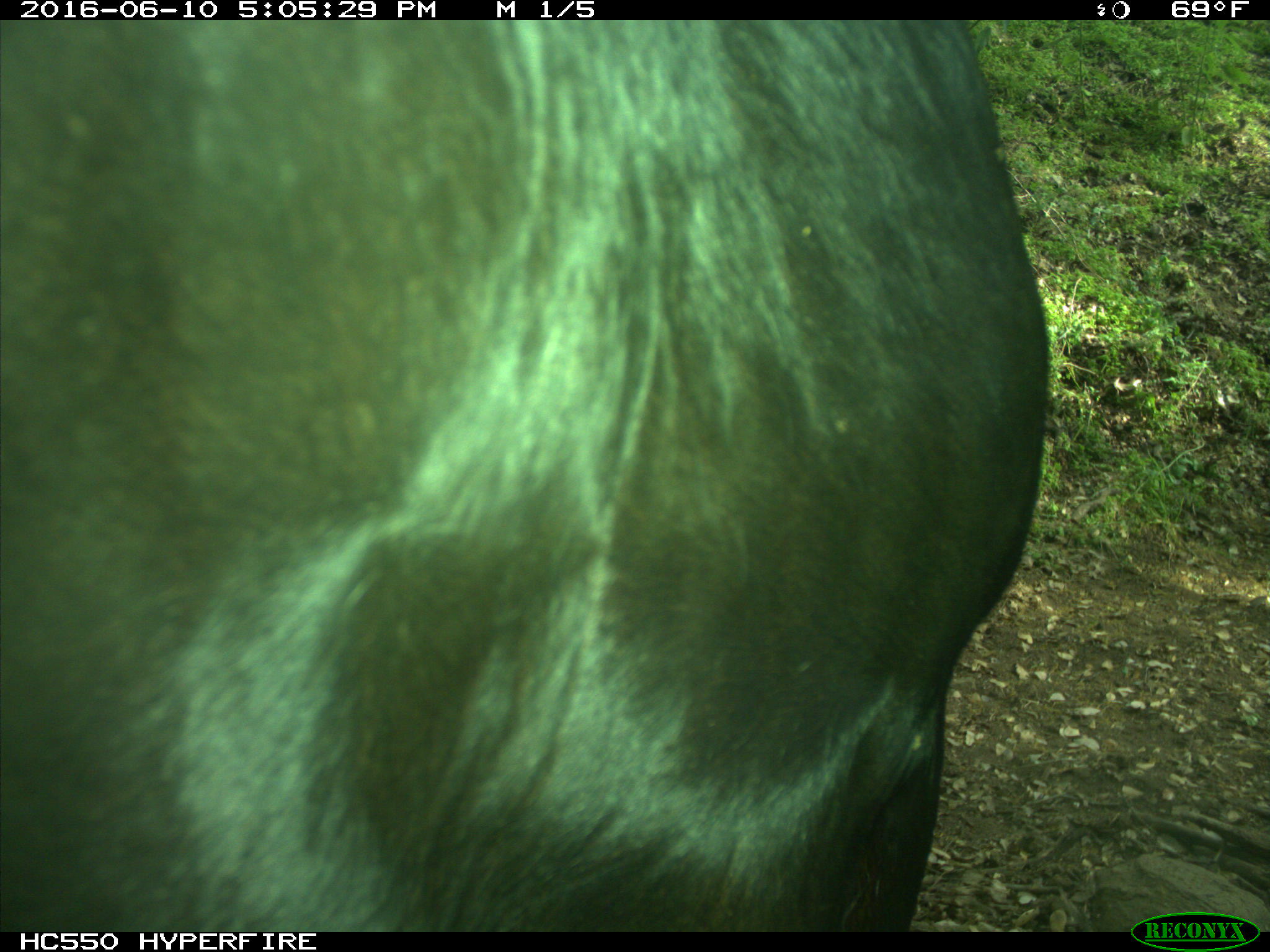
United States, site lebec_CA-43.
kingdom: Animalia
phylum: Chordata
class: Mammalia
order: Artiodactyla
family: Bovidae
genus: Bos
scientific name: Bos taurus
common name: domestic cow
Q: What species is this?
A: Bos taurus (domestic cow).